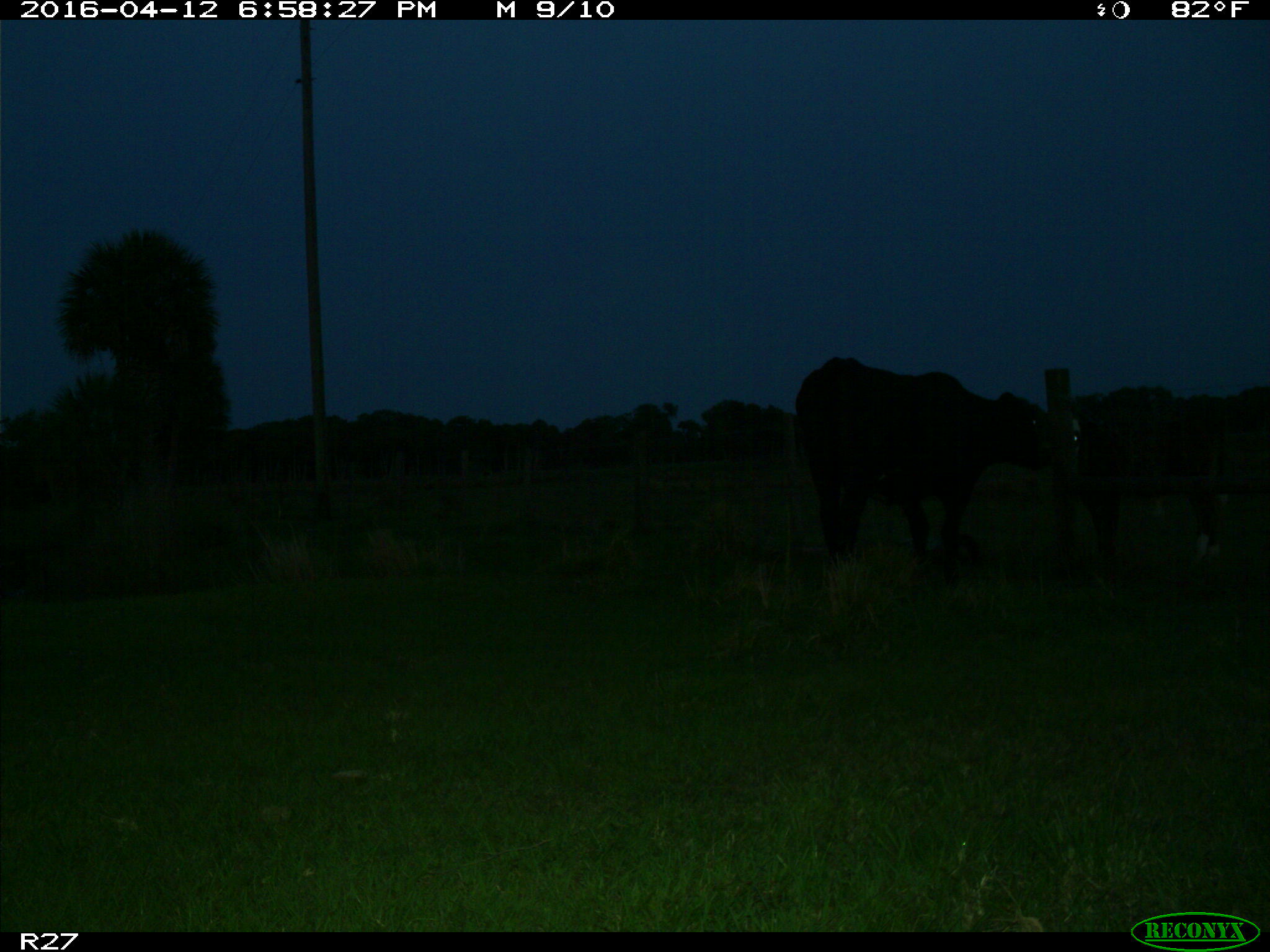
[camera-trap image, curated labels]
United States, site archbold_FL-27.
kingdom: Animalia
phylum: Chordata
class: Mammalia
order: Artiodactyla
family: Bovidae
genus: Bos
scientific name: Bos taurus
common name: domestic cow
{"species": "Bos taurus (domestic cow)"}